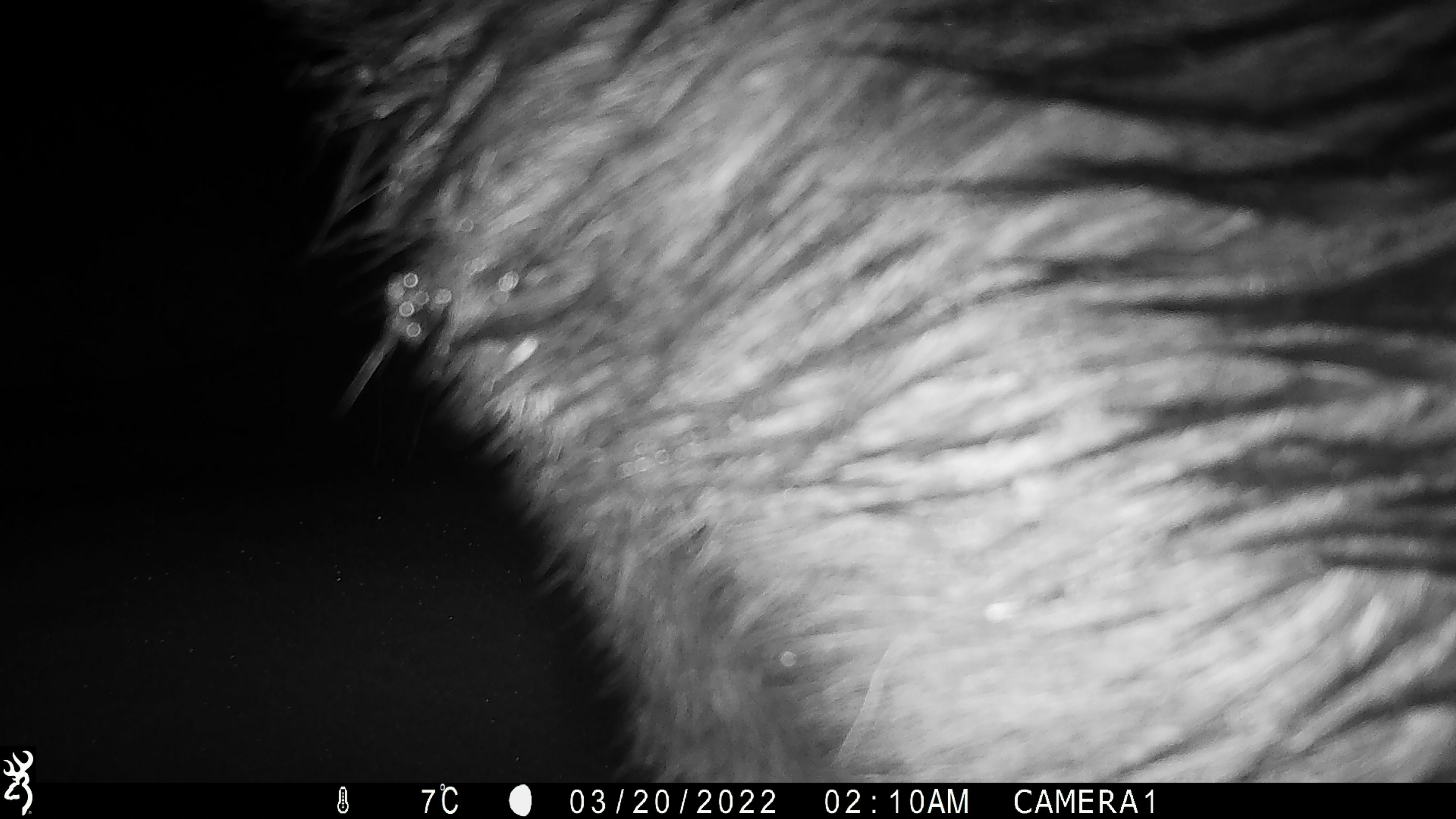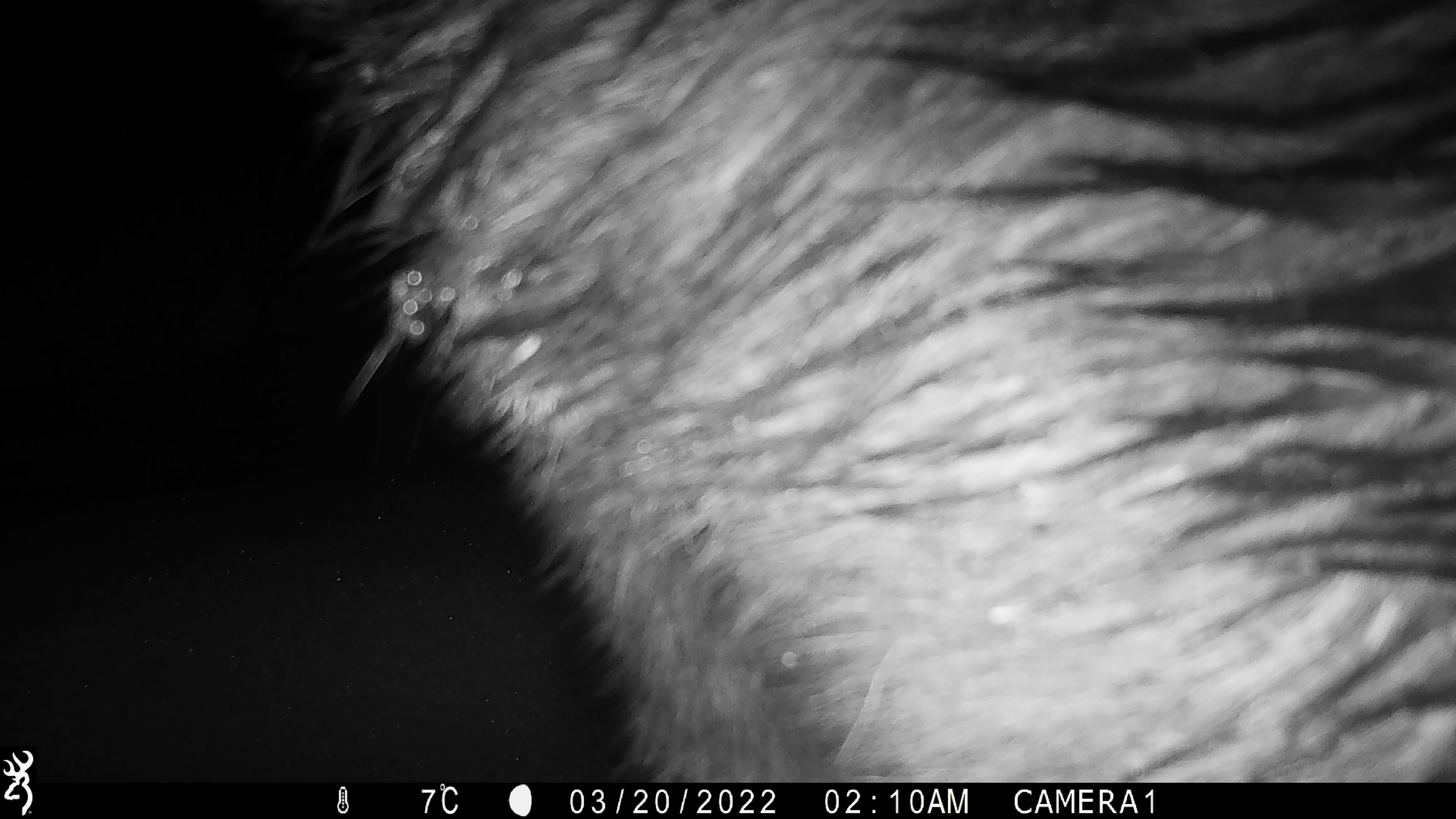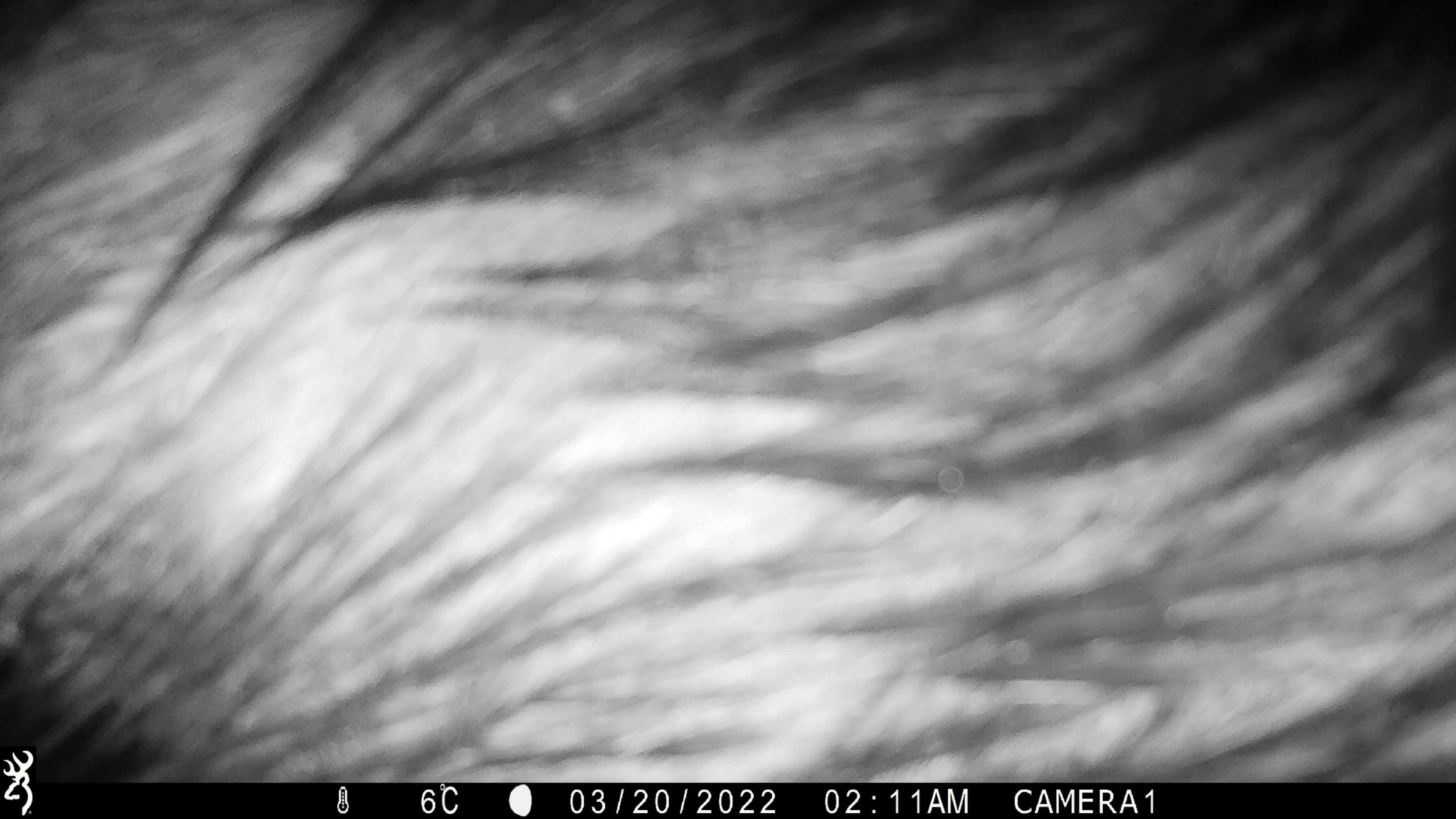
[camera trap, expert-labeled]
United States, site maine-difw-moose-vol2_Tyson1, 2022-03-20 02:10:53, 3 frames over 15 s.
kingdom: Animalia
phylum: Chordata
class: Mammalia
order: Artiodactyla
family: Cervidae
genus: Alces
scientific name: Alces alces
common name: moose